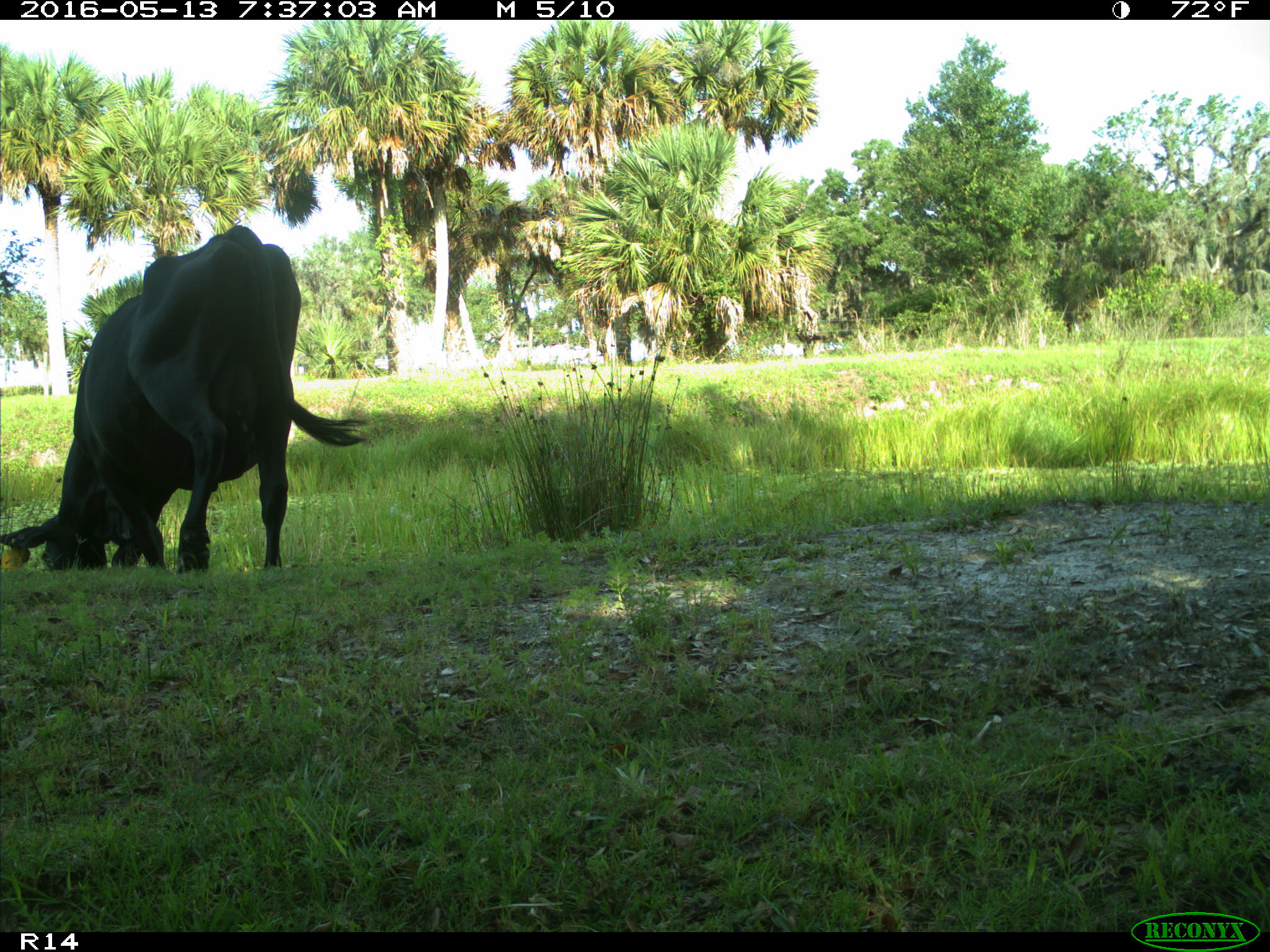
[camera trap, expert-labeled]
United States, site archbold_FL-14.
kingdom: Animalia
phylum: Chordata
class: Mammalia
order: Artiodactyla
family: Bovidae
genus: Bos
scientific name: Bos taurus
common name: domestic cow